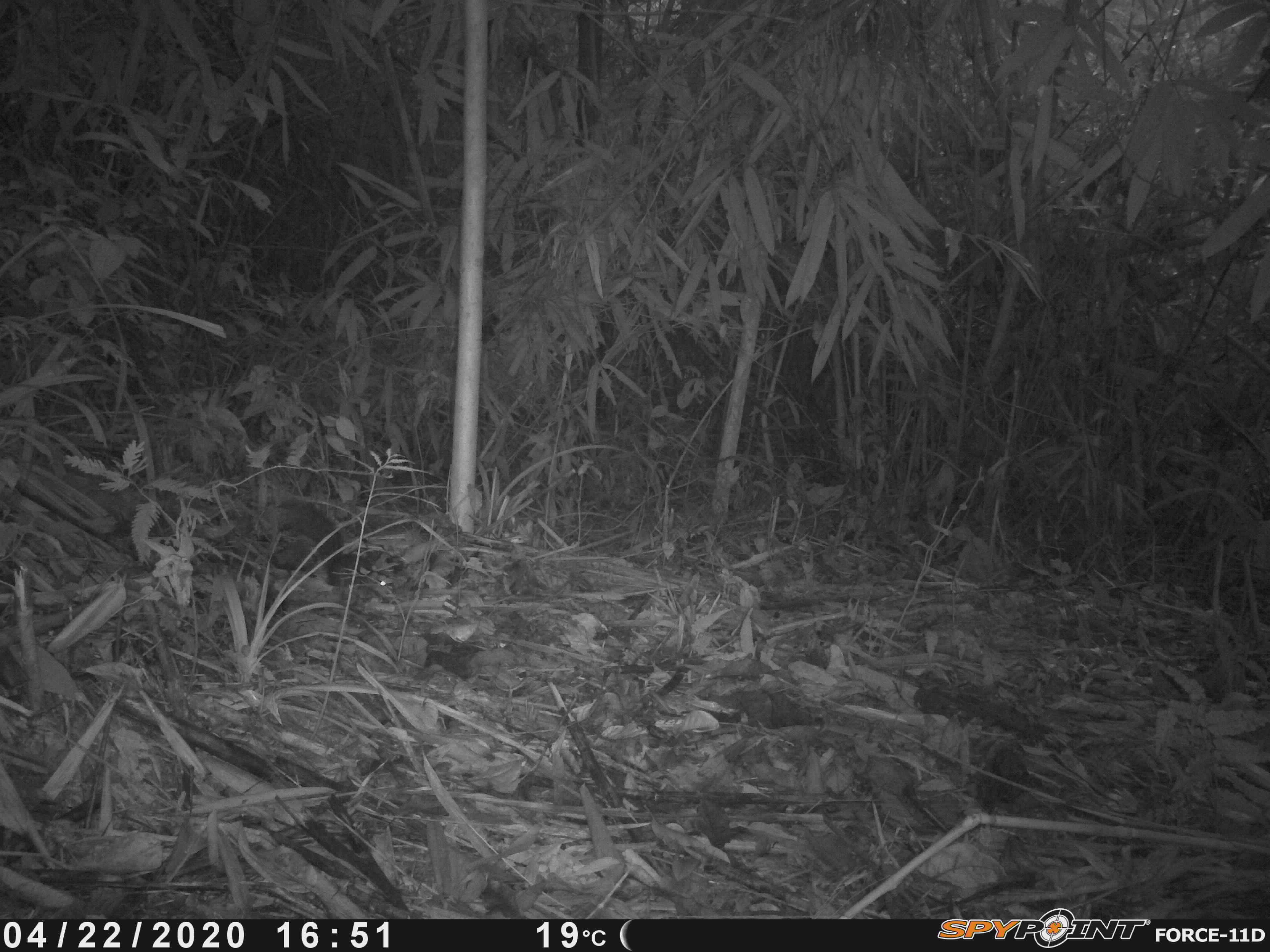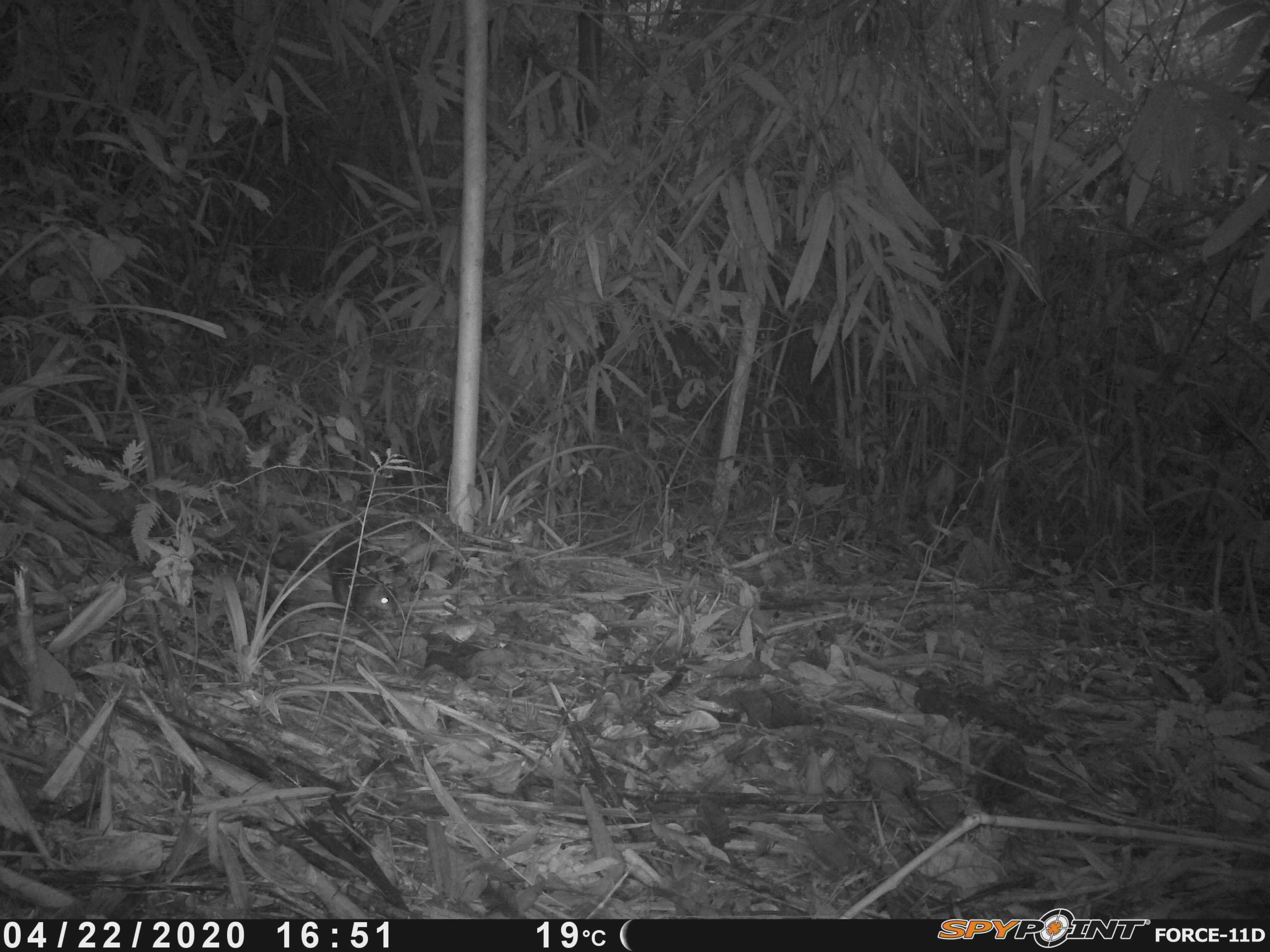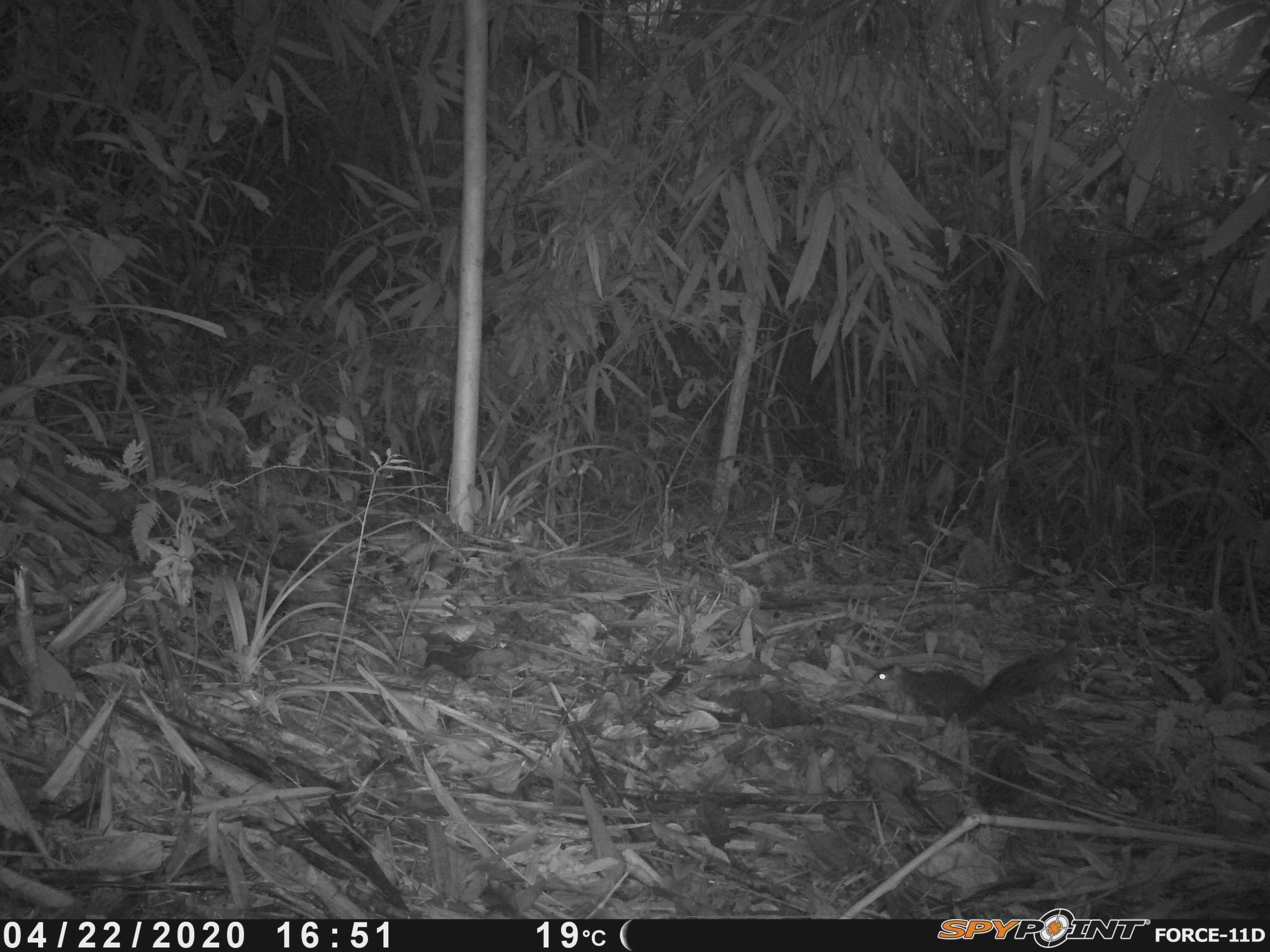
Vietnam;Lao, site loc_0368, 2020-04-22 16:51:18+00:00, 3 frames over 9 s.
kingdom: Animalia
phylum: Chordata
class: Mammalia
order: Rodentia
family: Sciuridae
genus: Dremomys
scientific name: Dremomys rufigenis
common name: red-cheeked squirrel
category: red cheeked squirrel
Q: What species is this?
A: Red cheeked squirrel (red-cheeked squirrel) (Dremomys rufigenis).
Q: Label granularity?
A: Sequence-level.